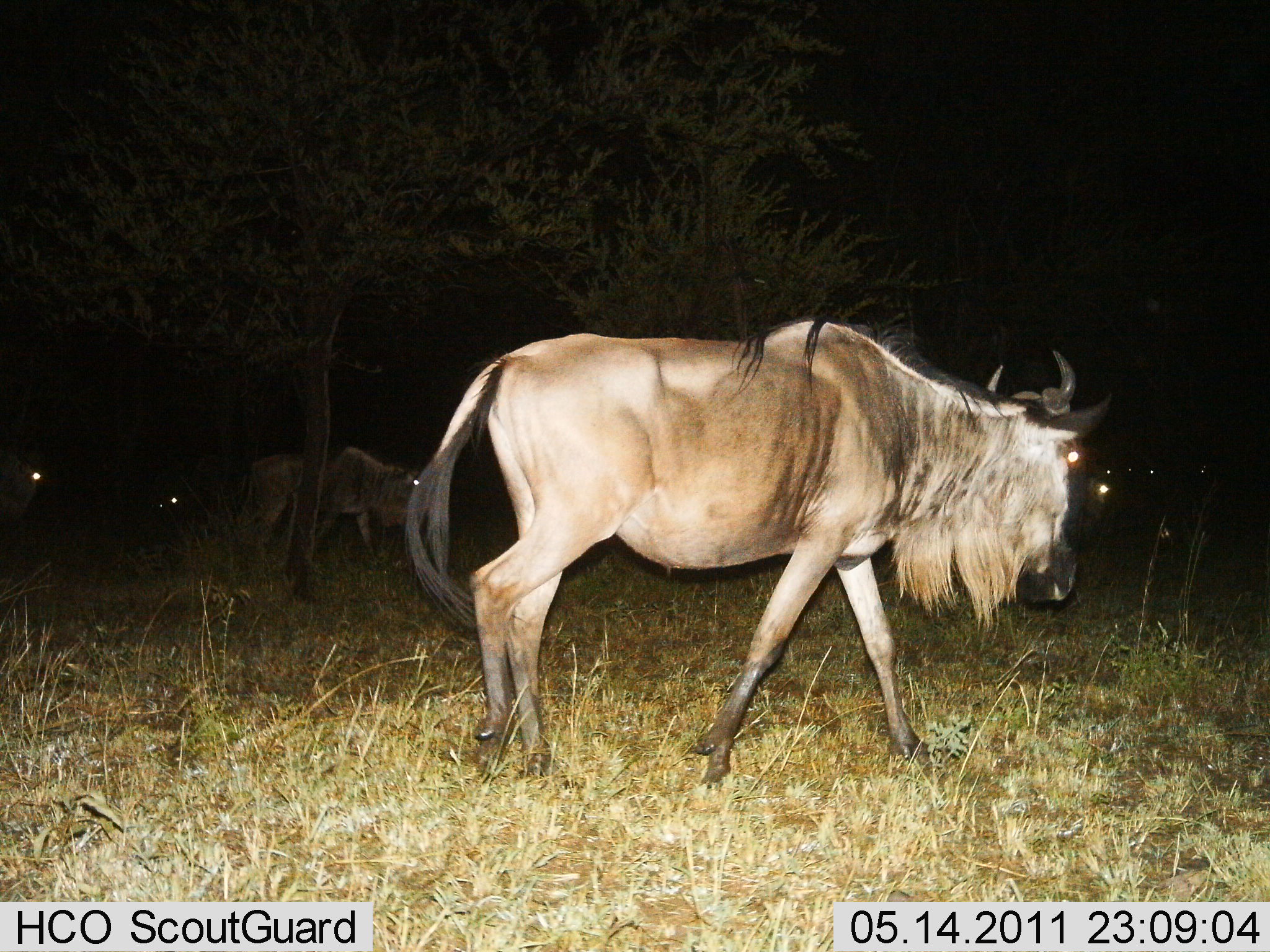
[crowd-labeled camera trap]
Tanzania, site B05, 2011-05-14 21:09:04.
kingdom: Animalia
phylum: Chordata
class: Mammalia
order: Artiodactyla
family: Bovidae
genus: Connochaetes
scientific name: Connochaetes taurinus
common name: blue wildebeest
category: wildebeest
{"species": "wildebeest (blue wildebeest) (Connochaetes taurinus)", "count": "6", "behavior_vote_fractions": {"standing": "10%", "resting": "0%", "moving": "90%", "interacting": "0%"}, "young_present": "0%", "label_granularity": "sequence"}